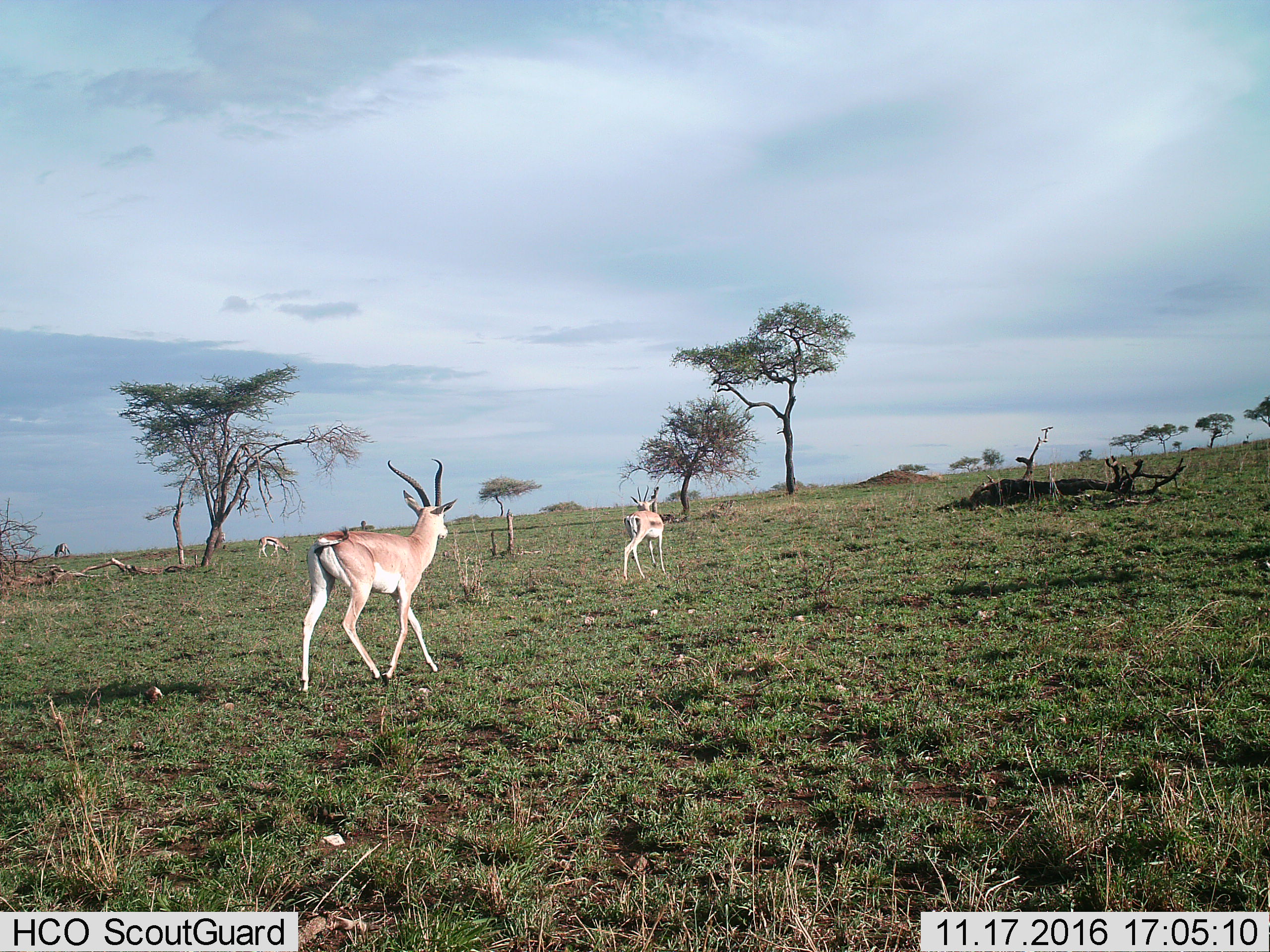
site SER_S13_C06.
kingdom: Animalia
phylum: Chordata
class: Mammalia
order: Artiodactyla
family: Bovidae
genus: Nanger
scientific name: Nanger granti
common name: grant's gazelle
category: gazellegrants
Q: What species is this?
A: Gazellegrants (grant's gazelle) (Nanger granti).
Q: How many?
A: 3.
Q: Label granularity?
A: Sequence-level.